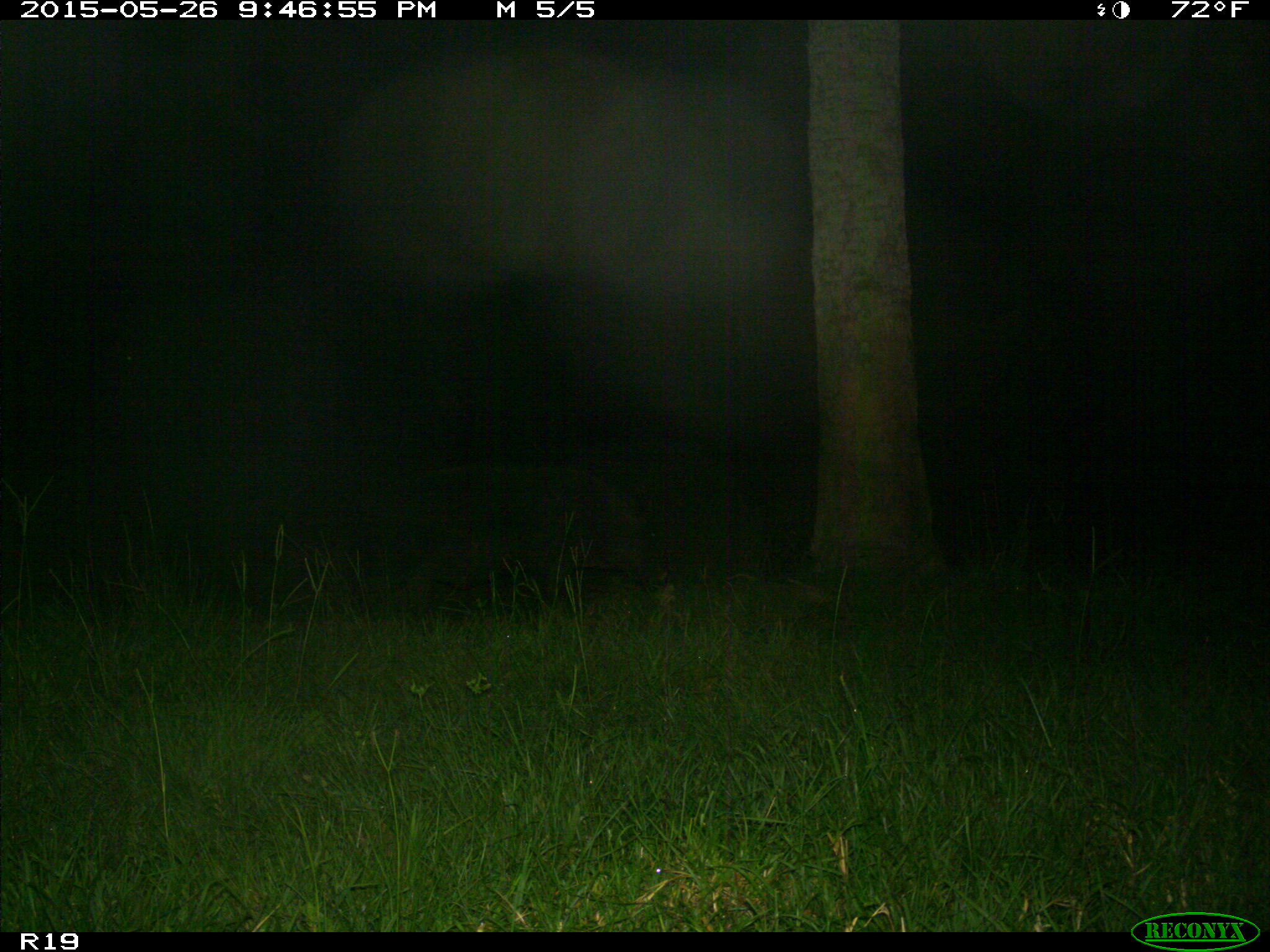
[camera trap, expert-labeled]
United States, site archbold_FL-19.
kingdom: Animalia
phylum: Chordata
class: Mammalia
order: Artiodactyla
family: Suidae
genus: Sus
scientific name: Sus scrofa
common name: wild boar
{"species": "Sus scrofa (wild boar)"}